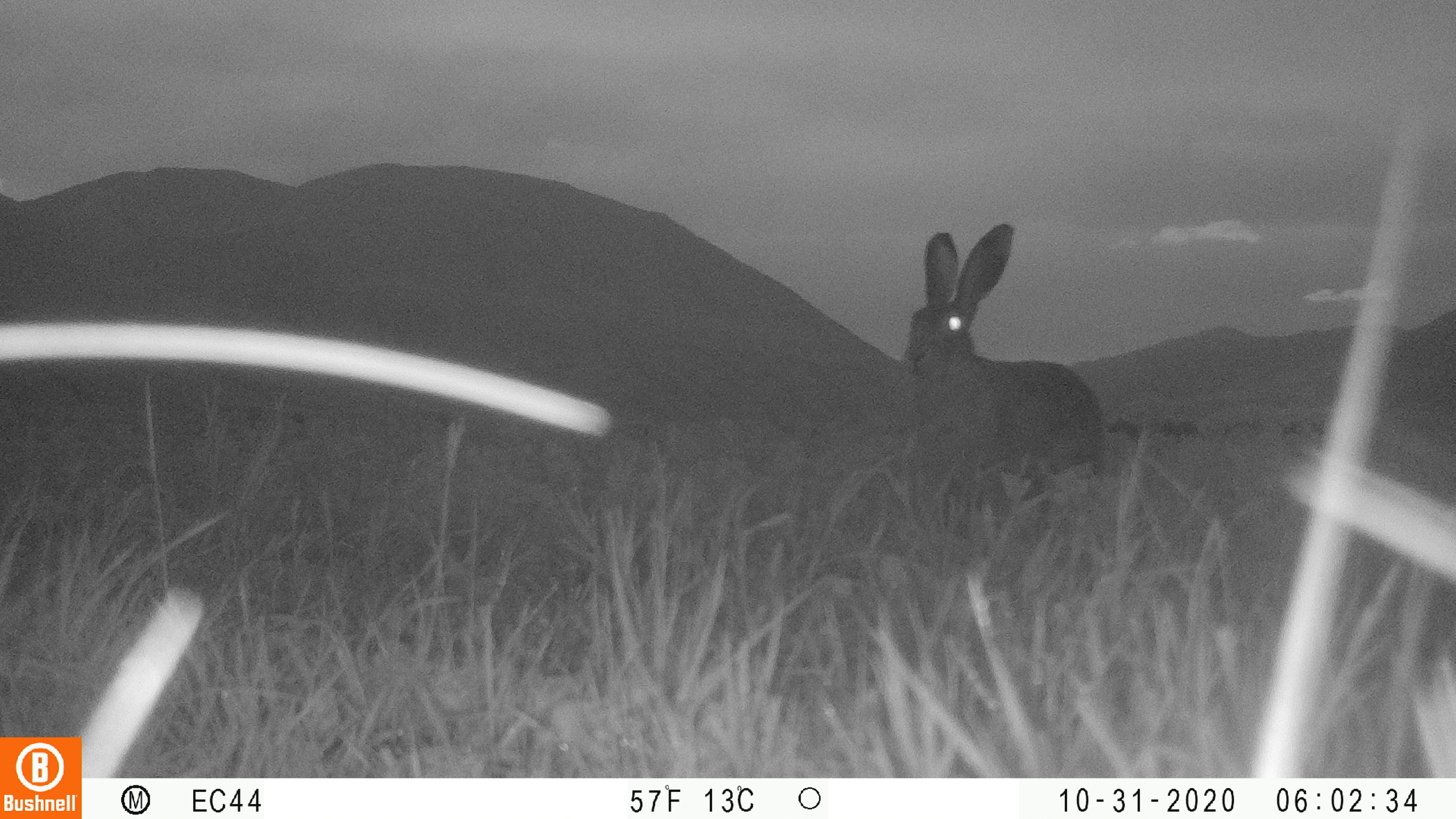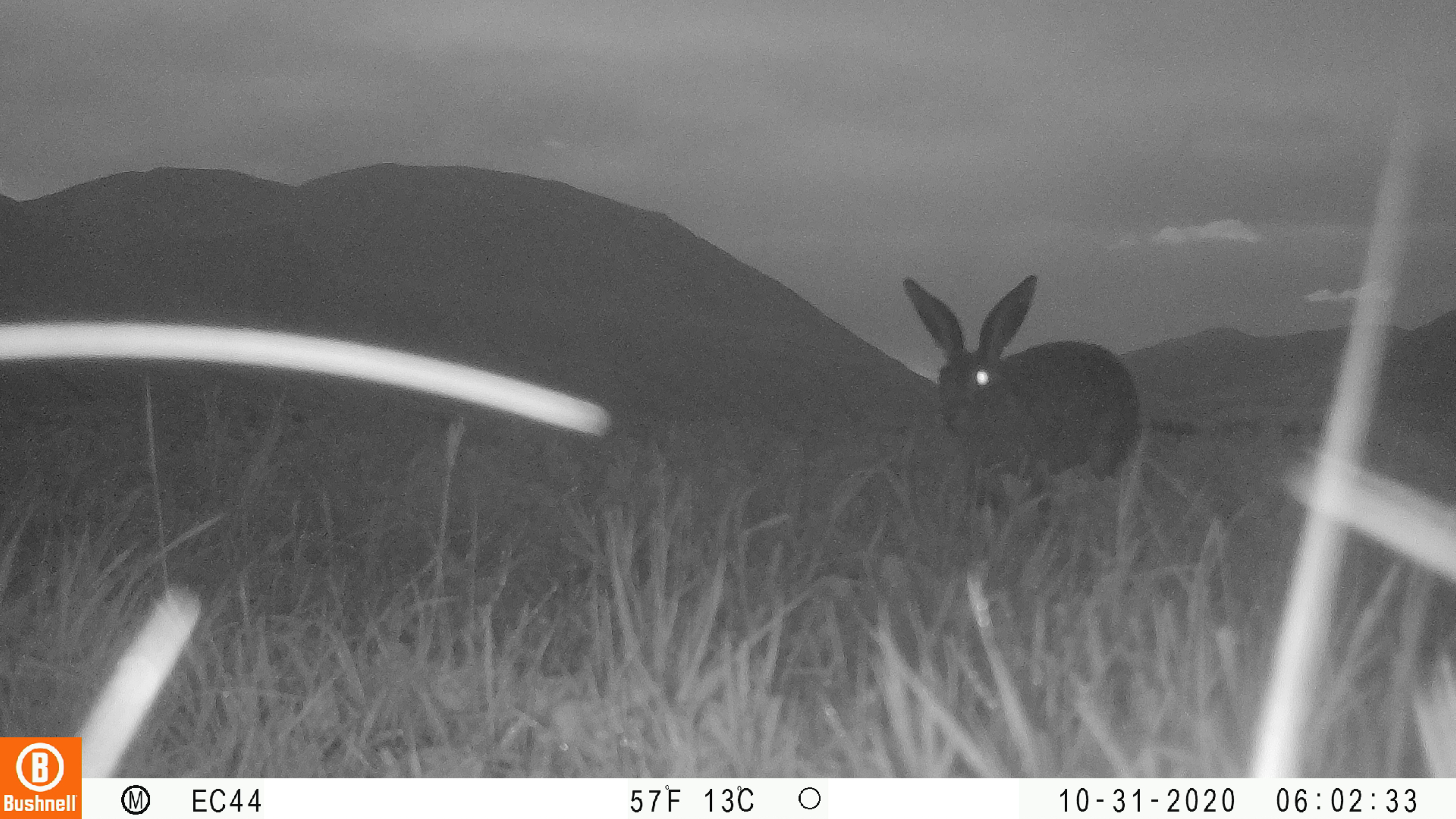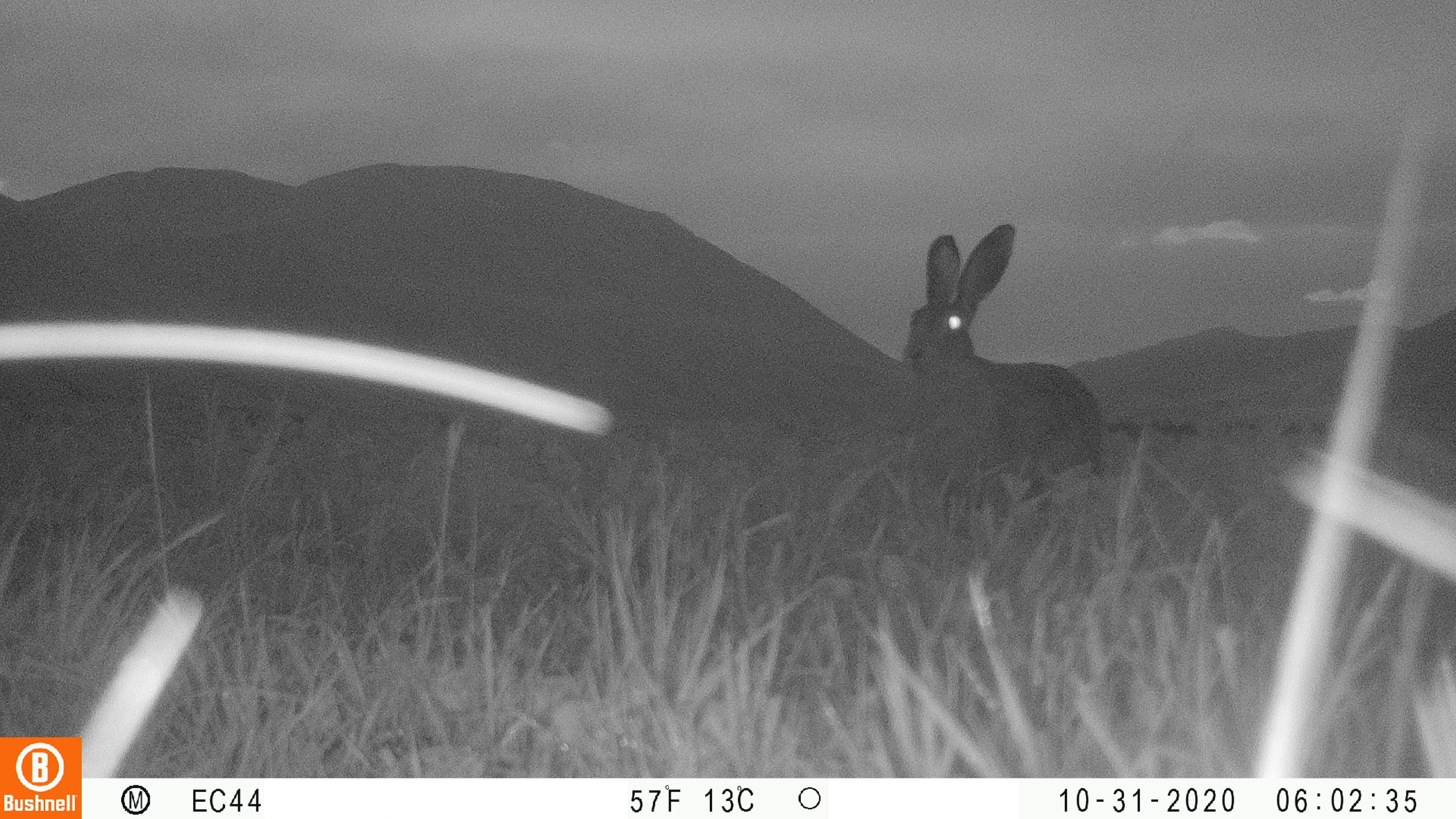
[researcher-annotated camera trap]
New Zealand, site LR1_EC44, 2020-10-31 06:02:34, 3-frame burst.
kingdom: Animalia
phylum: Chordata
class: Mammalia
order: Lagomorpha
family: Leporidae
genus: Lepus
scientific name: Lepus europaeus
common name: brown hare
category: hare